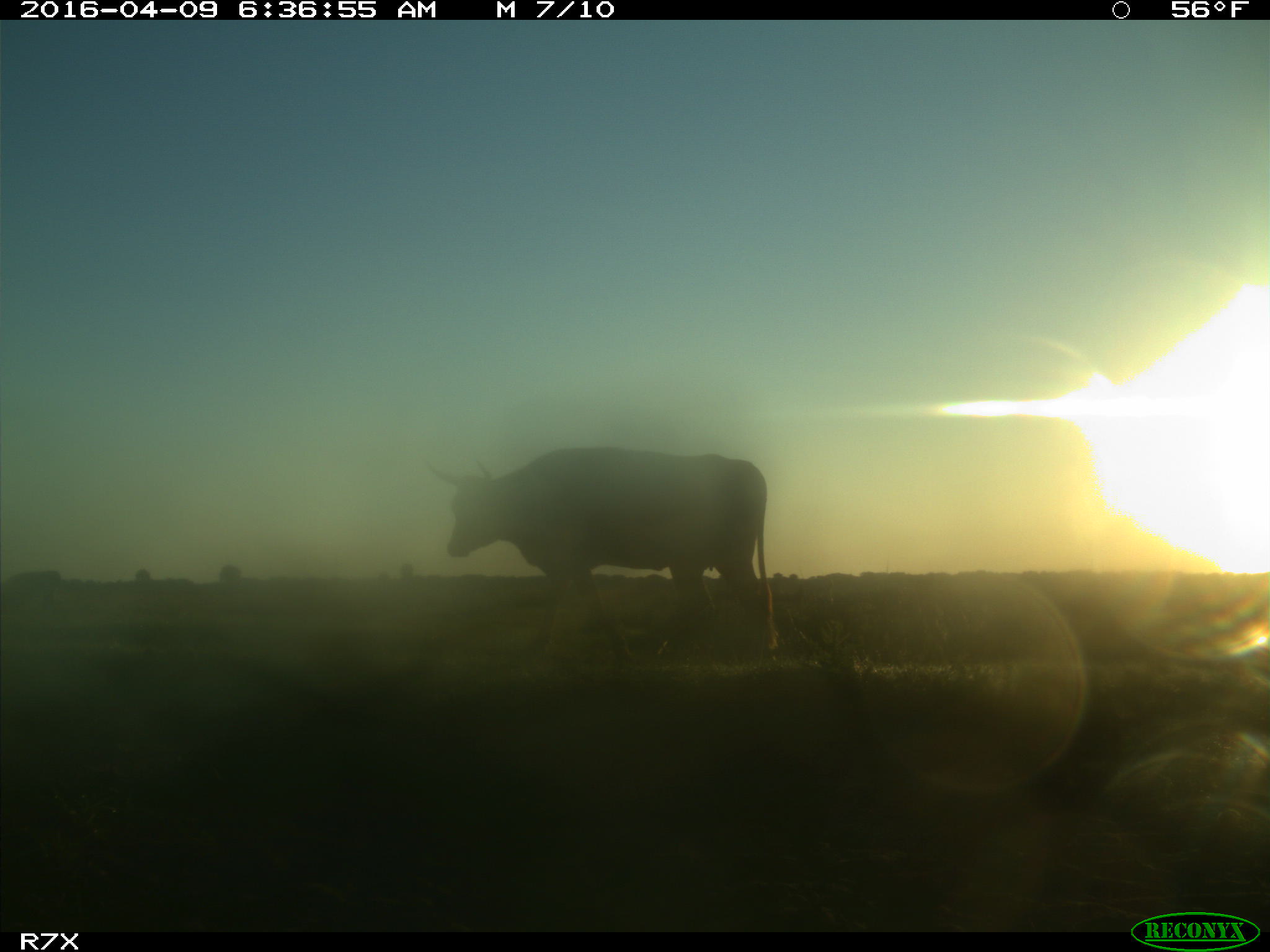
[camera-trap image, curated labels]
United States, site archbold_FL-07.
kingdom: Animalia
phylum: Chordata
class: Mammalia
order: Artiodactyla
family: Bovidae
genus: Bos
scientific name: Bos taurus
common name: domestic cow